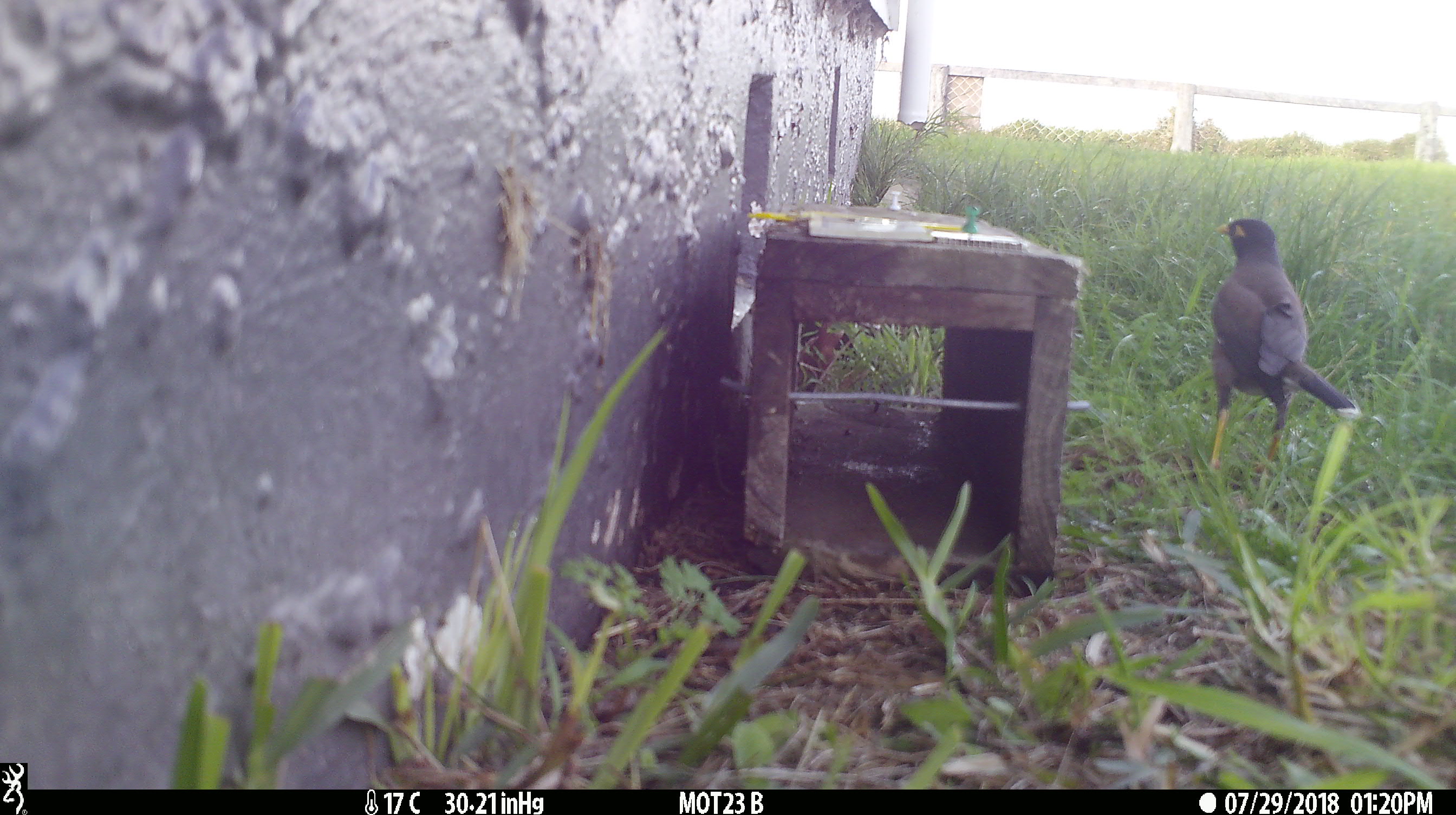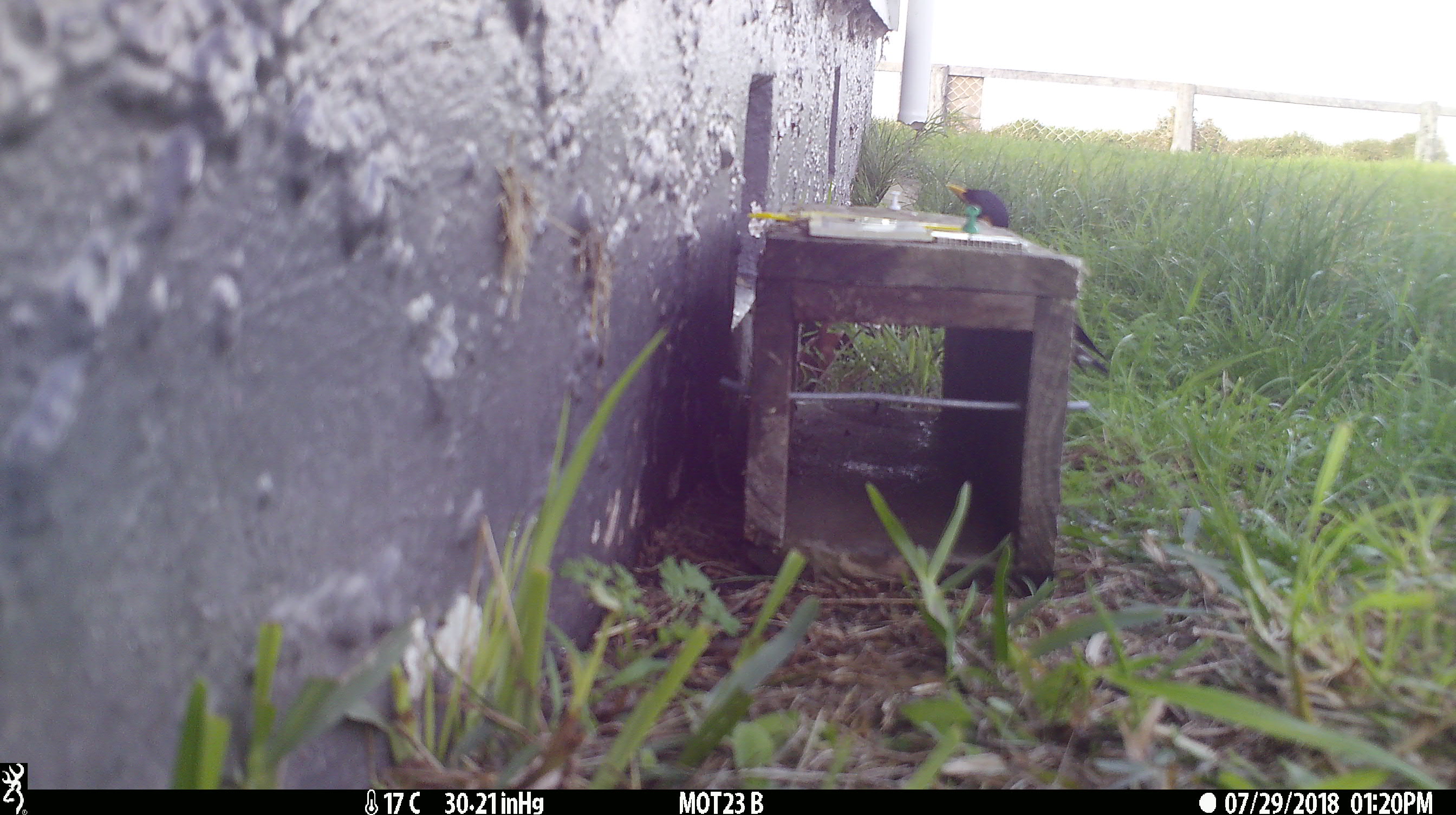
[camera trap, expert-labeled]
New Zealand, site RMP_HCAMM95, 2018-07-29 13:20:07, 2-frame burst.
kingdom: Animalia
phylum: Chordata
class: Aves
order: Passeriformes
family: Sturnidae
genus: Acridotheres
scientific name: Acridotheres tristis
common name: common myna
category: myna